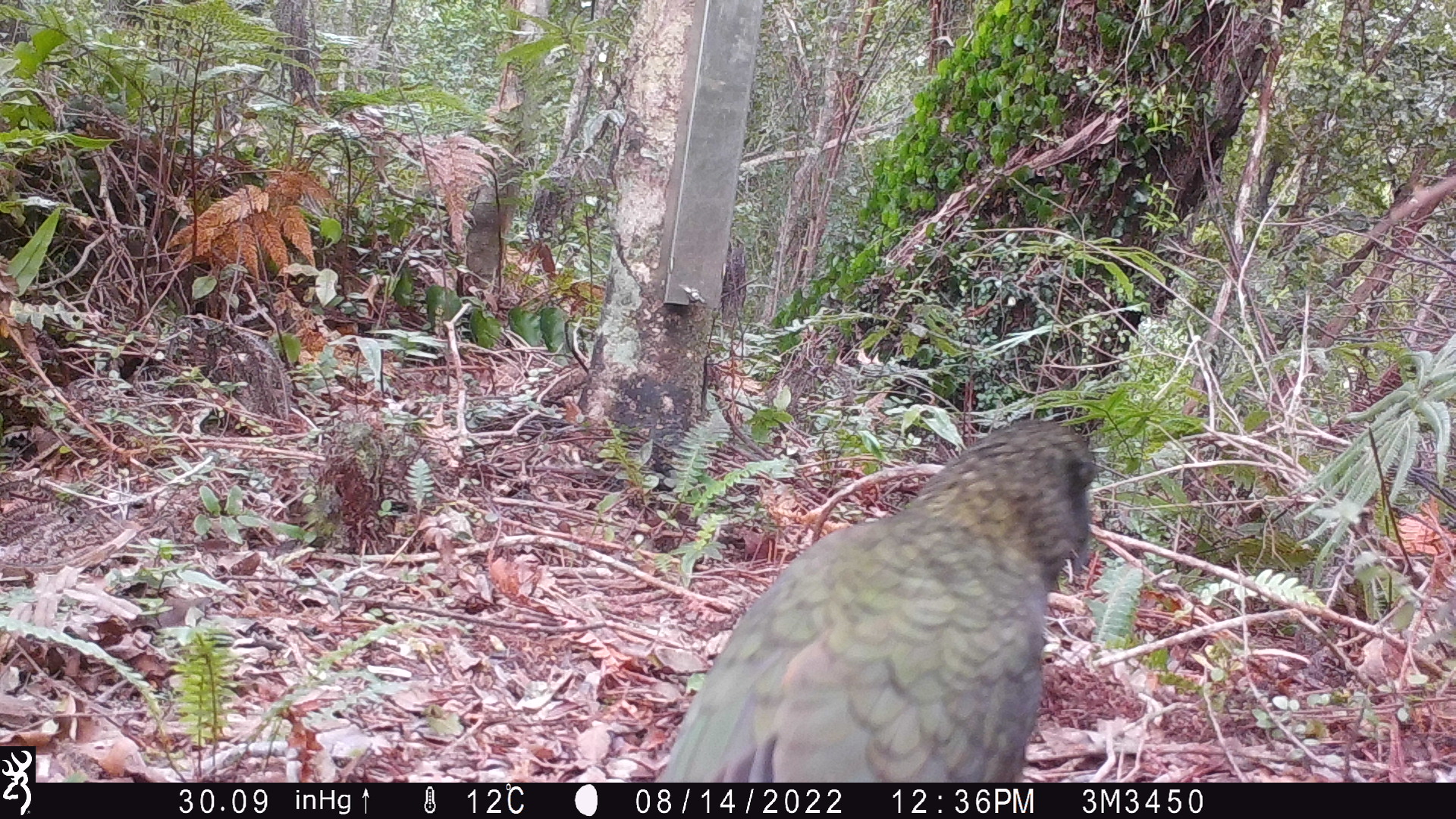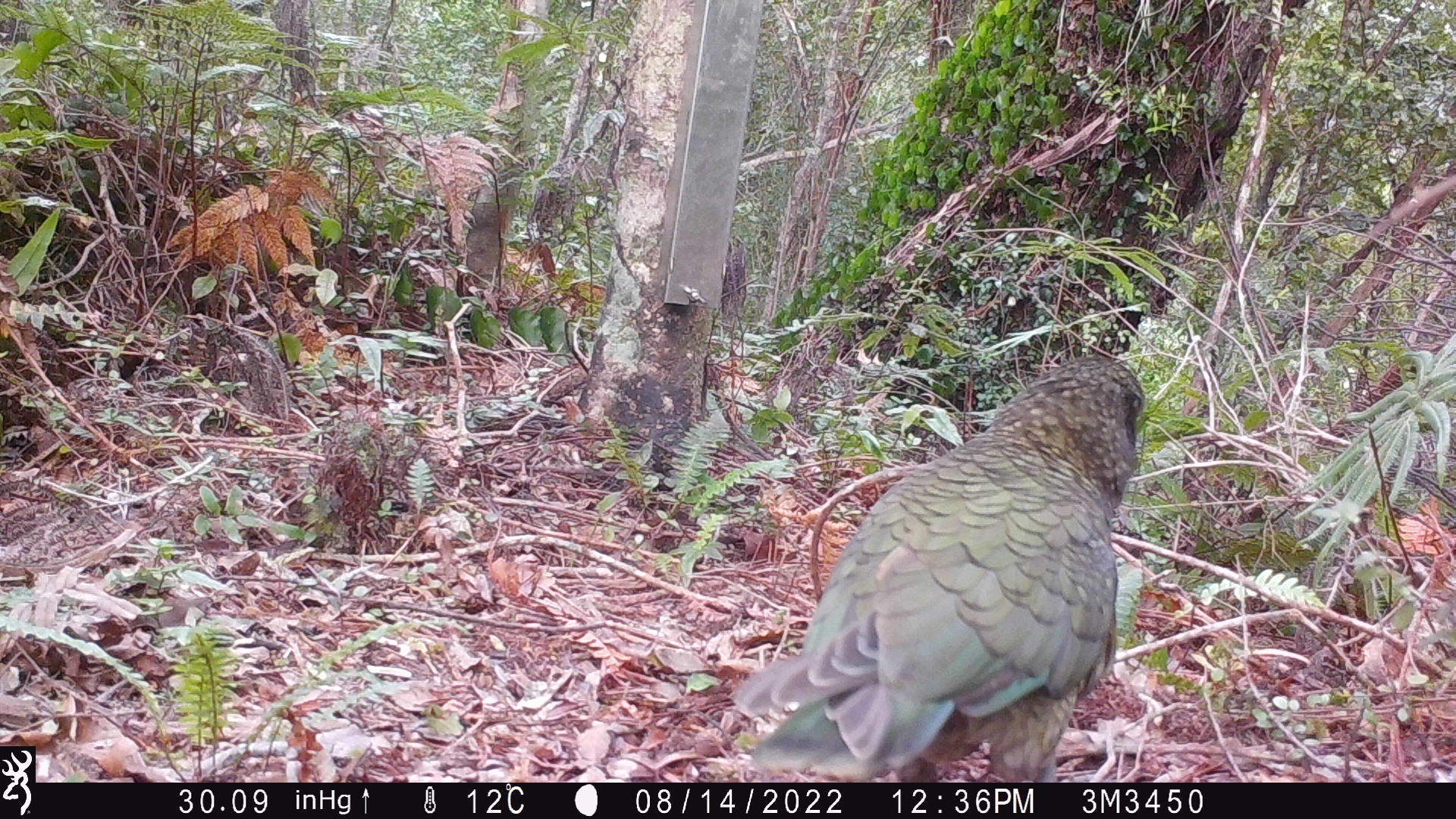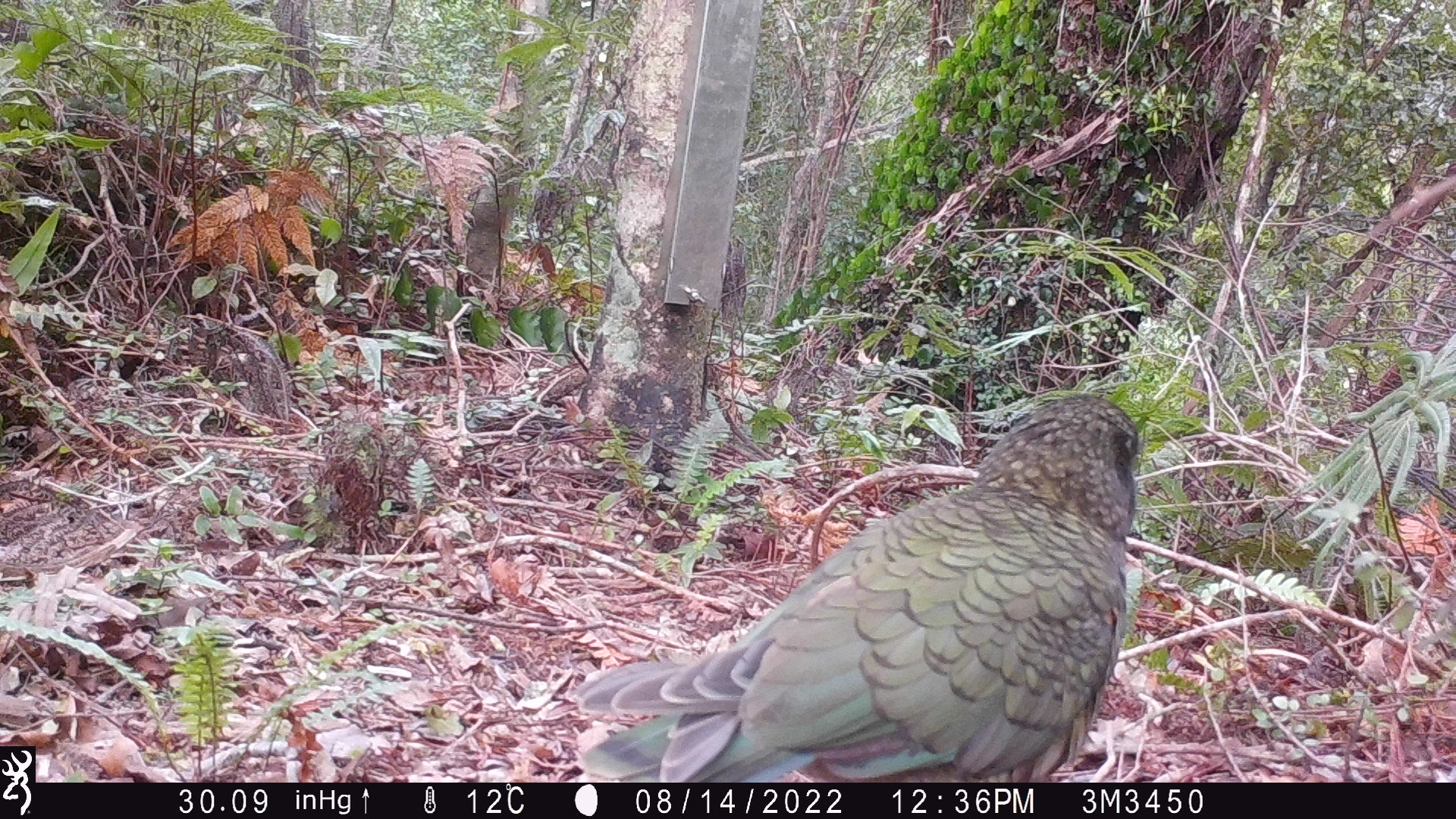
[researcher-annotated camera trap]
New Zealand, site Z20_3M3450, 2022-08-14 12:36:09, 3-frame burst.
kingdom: Animalia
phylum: Chordata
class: Aves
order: Psittaciformes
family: Strigopidae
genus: Nestor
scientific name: Nestor notabilis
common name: kea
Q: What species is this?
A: Kea (Nestor notabilis).